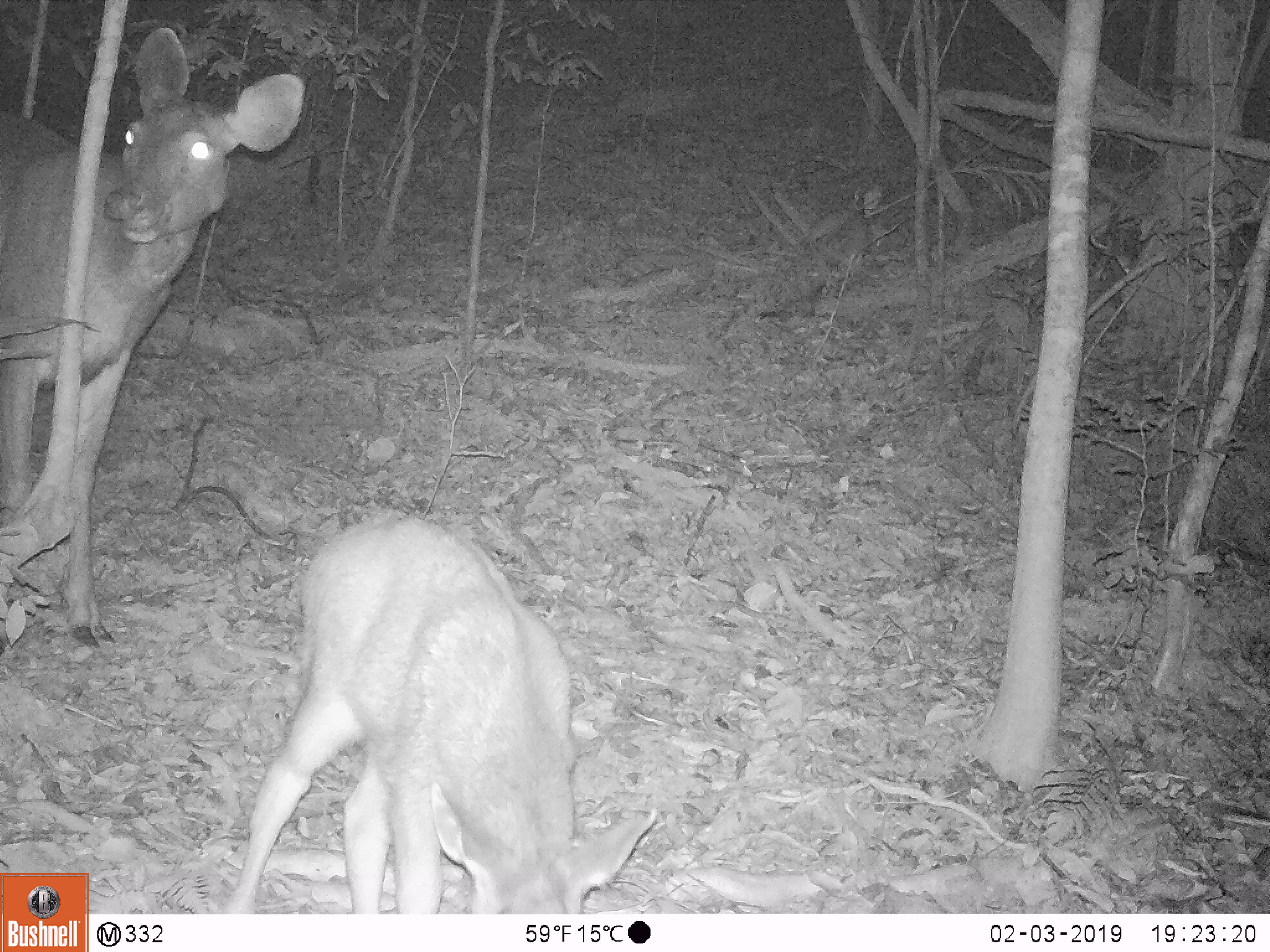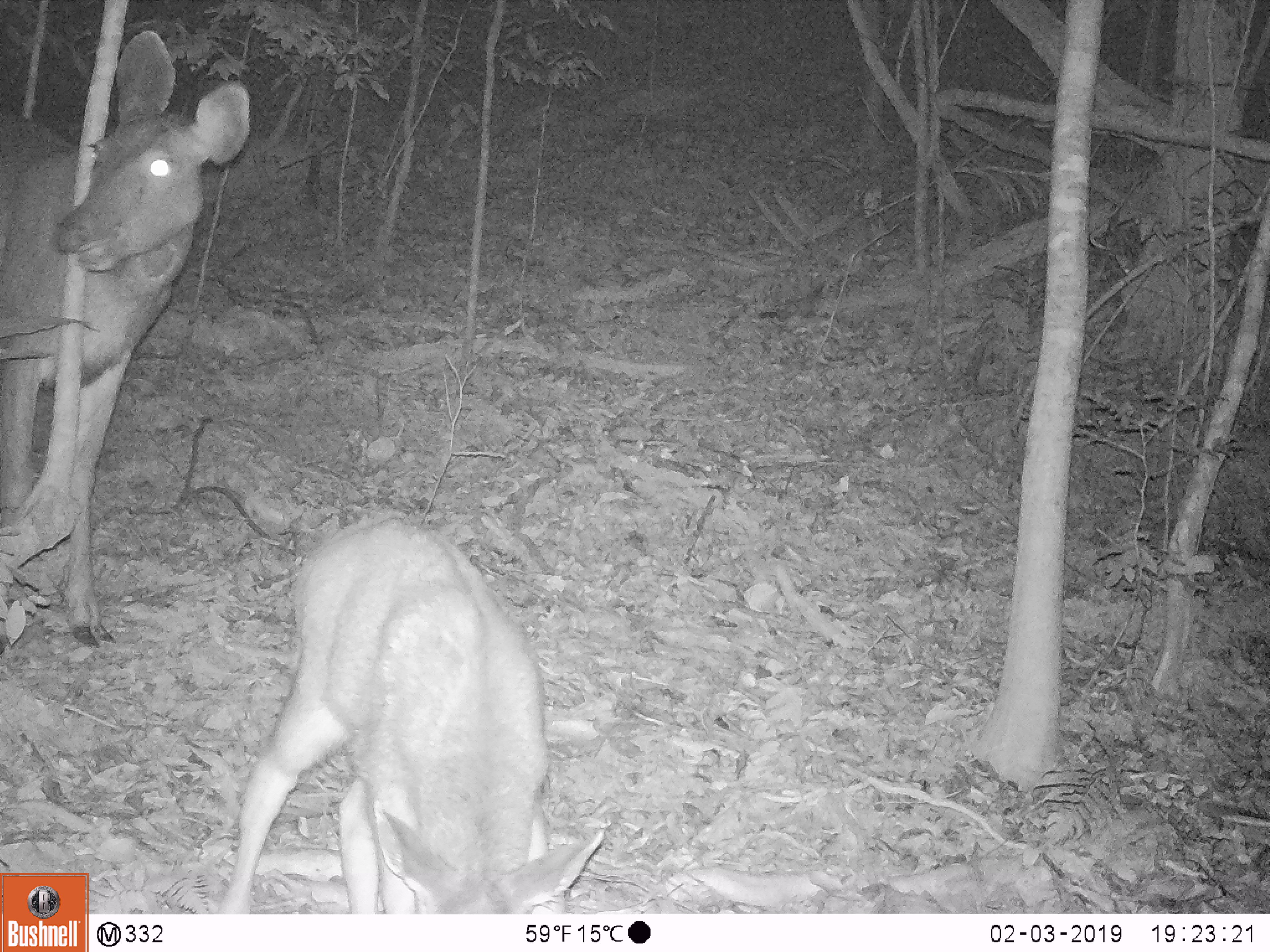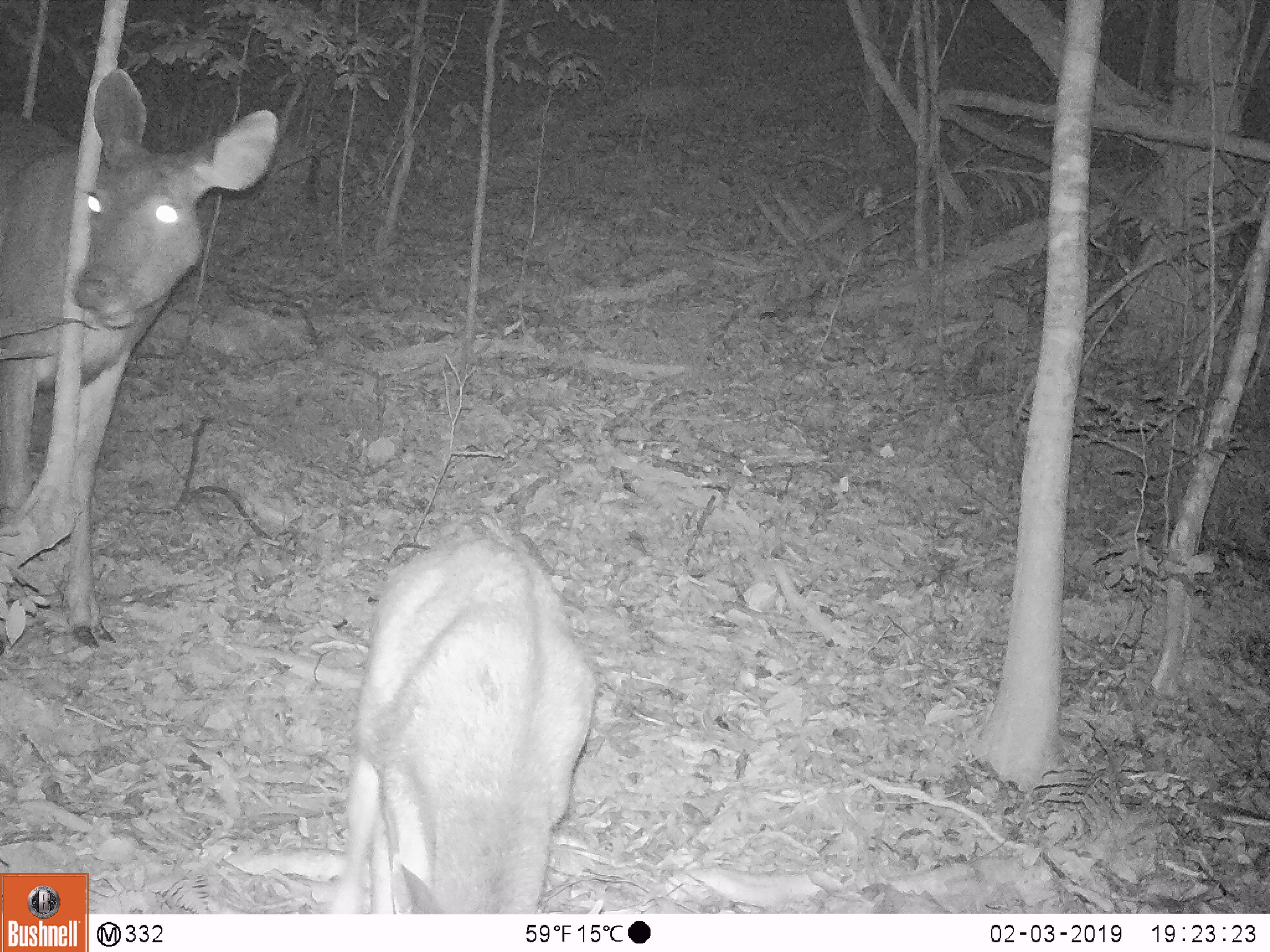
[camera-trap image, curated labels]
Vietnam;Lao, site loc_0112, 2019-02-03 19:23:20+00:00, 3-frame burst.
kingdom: Animalia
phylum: Chordata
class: Mammalia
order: Artiodactyla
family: Cervidae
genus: Rusa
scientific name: Rusa unicolor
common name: sambar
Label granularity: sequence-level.